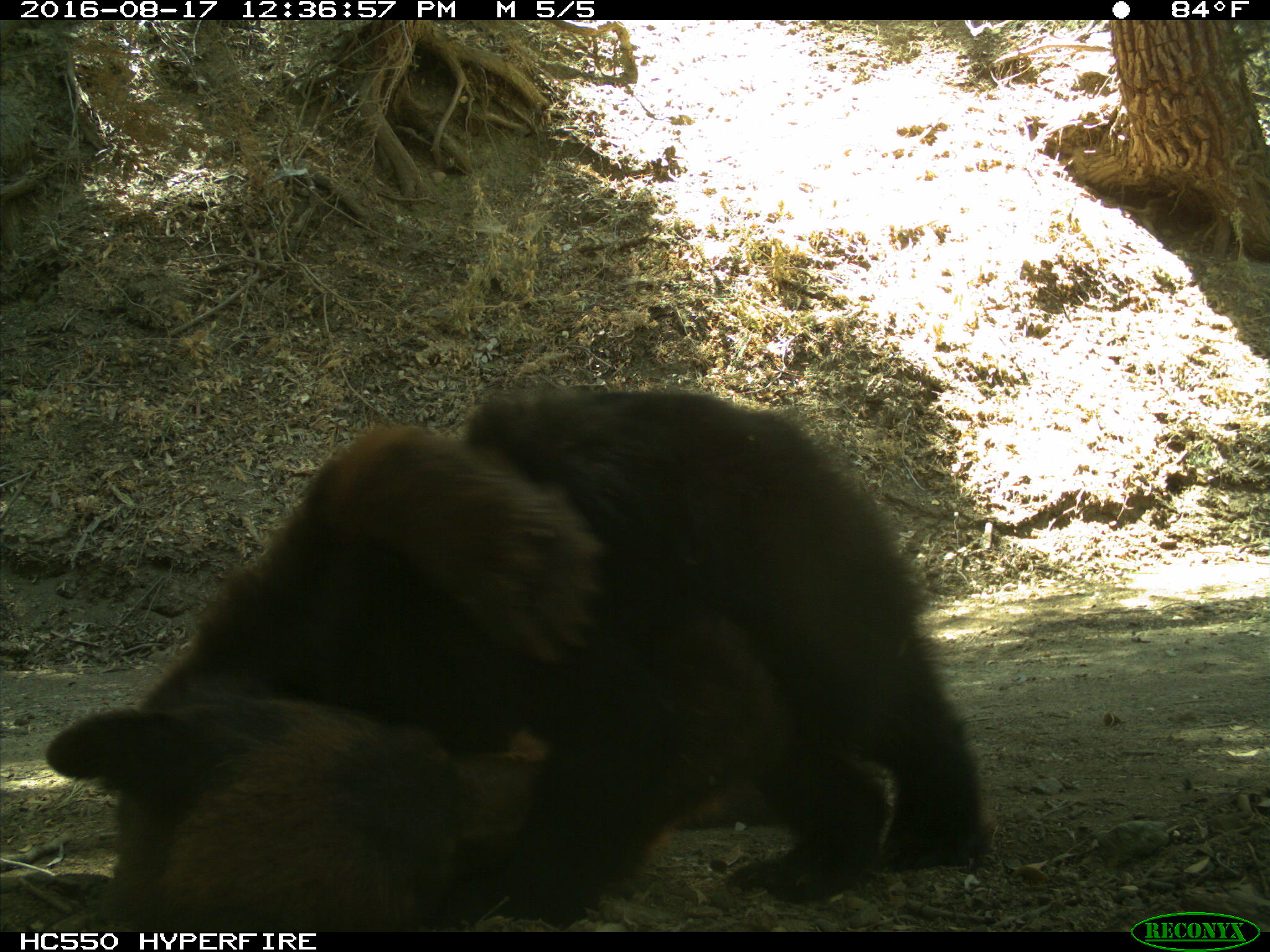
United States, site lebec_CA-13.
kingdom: Animalia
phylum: Chordata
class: Mammalia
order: Carnivora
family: Ursidae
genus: Ursus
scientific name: Ursus americanus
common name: american black bear